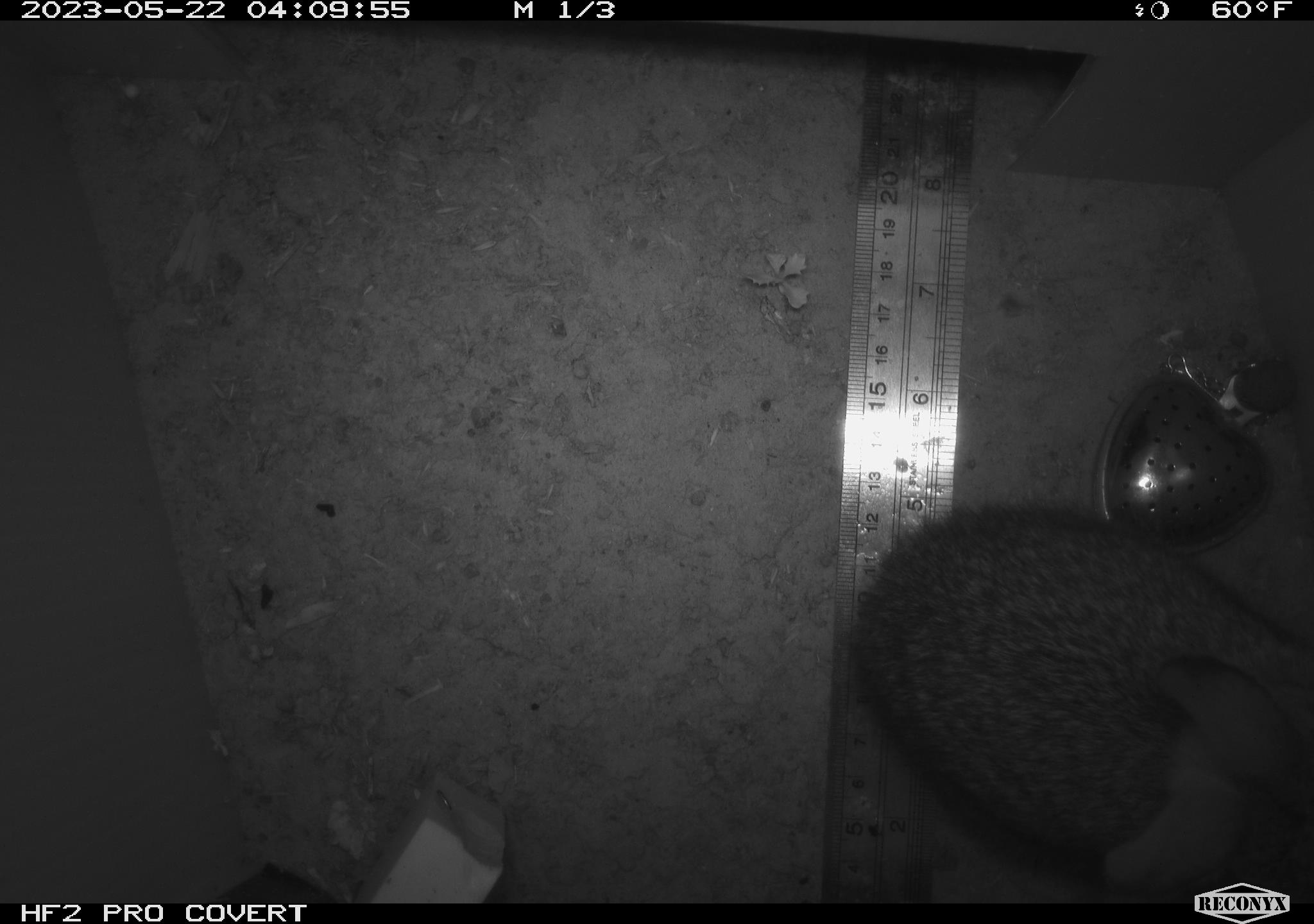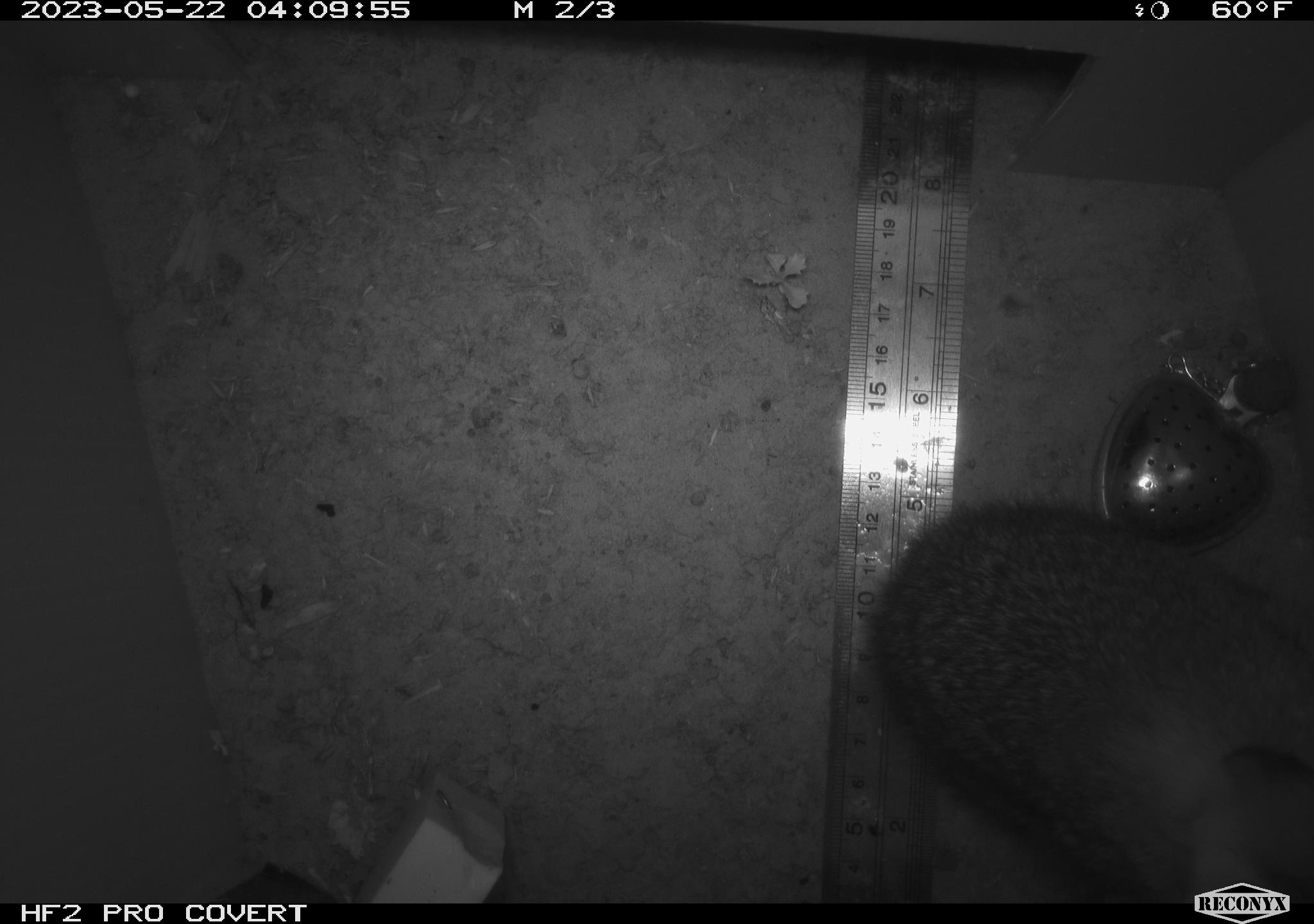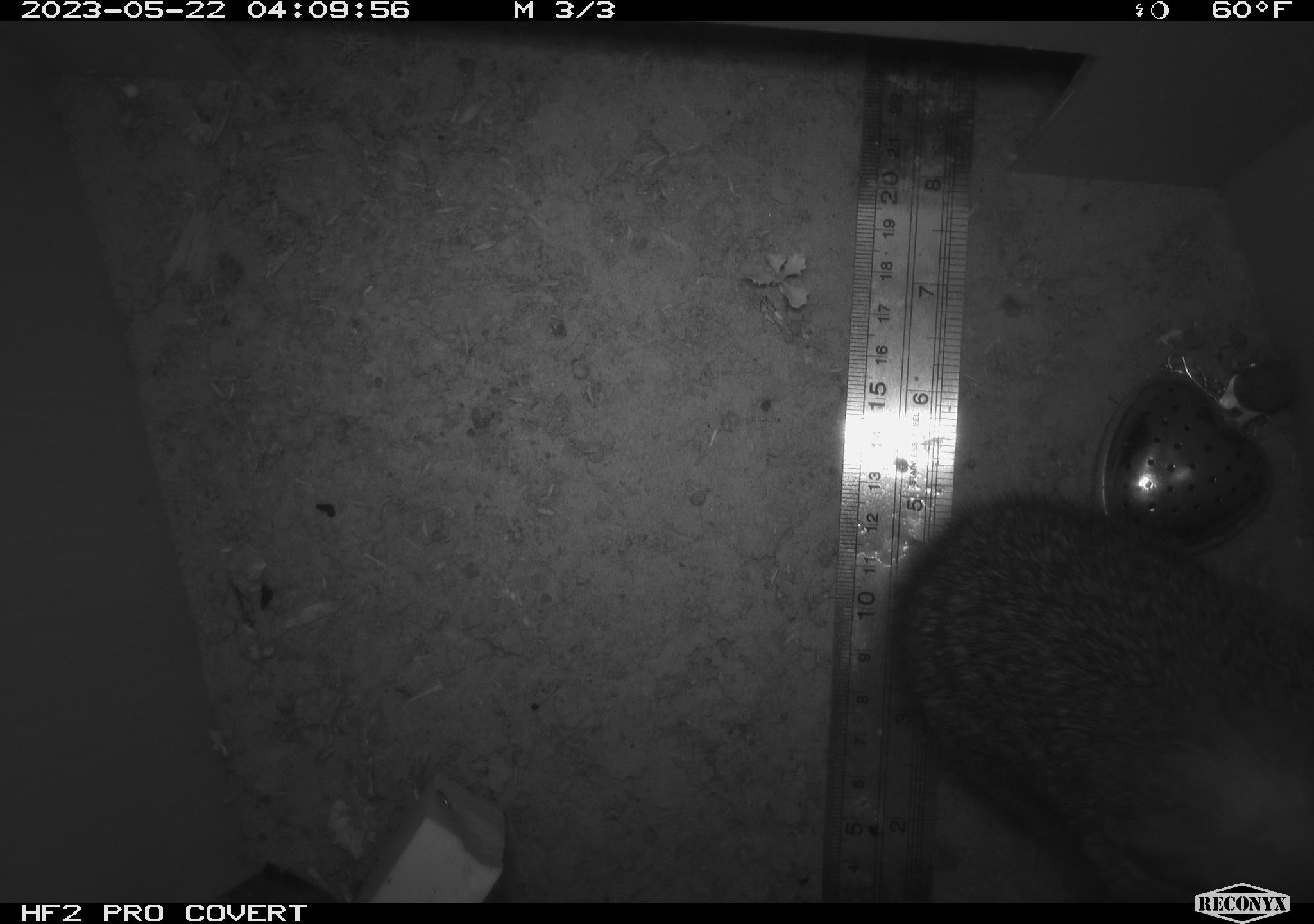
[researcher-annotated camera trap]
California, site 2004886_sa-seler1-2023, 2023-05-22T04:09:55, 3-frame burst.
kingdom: Animalia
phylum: Chordata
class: Mammalia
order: Lagomorpha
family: Leporidae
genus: Sylvilagus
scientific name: Sylvilagus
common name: cottontail rabbits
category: sylvilagus species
Sylvilagus species (cottontail rabbits) (Sylvilagus).